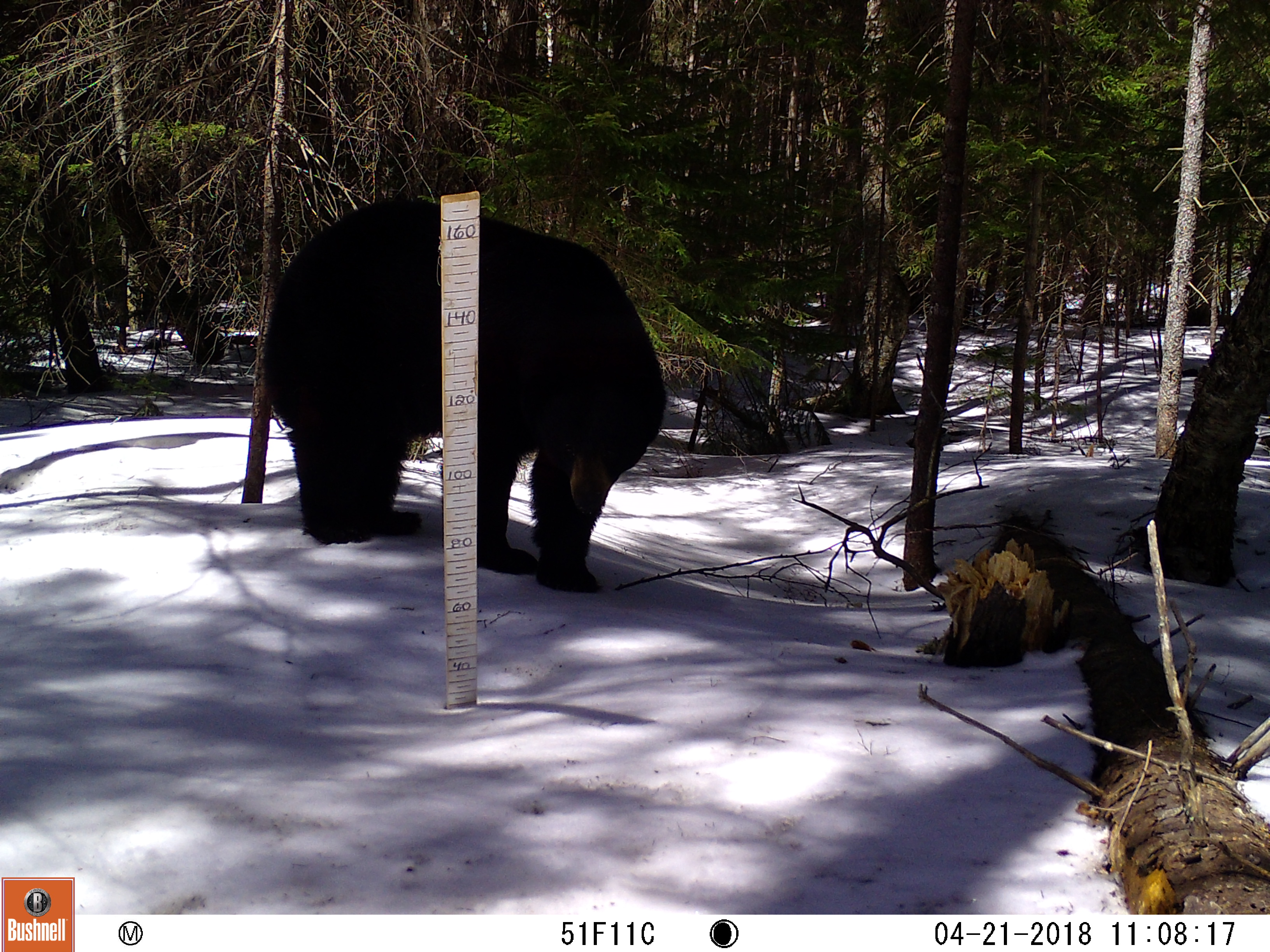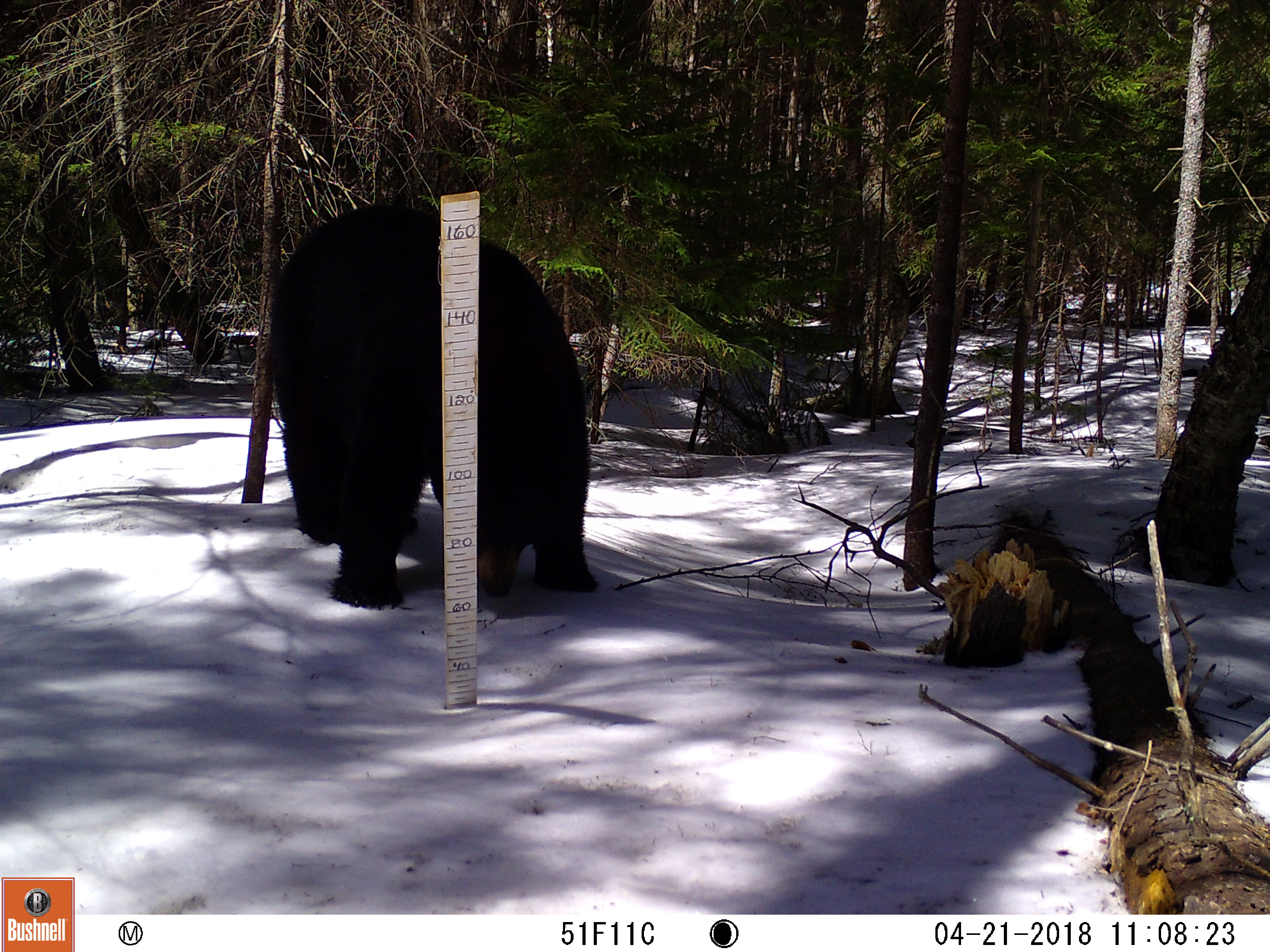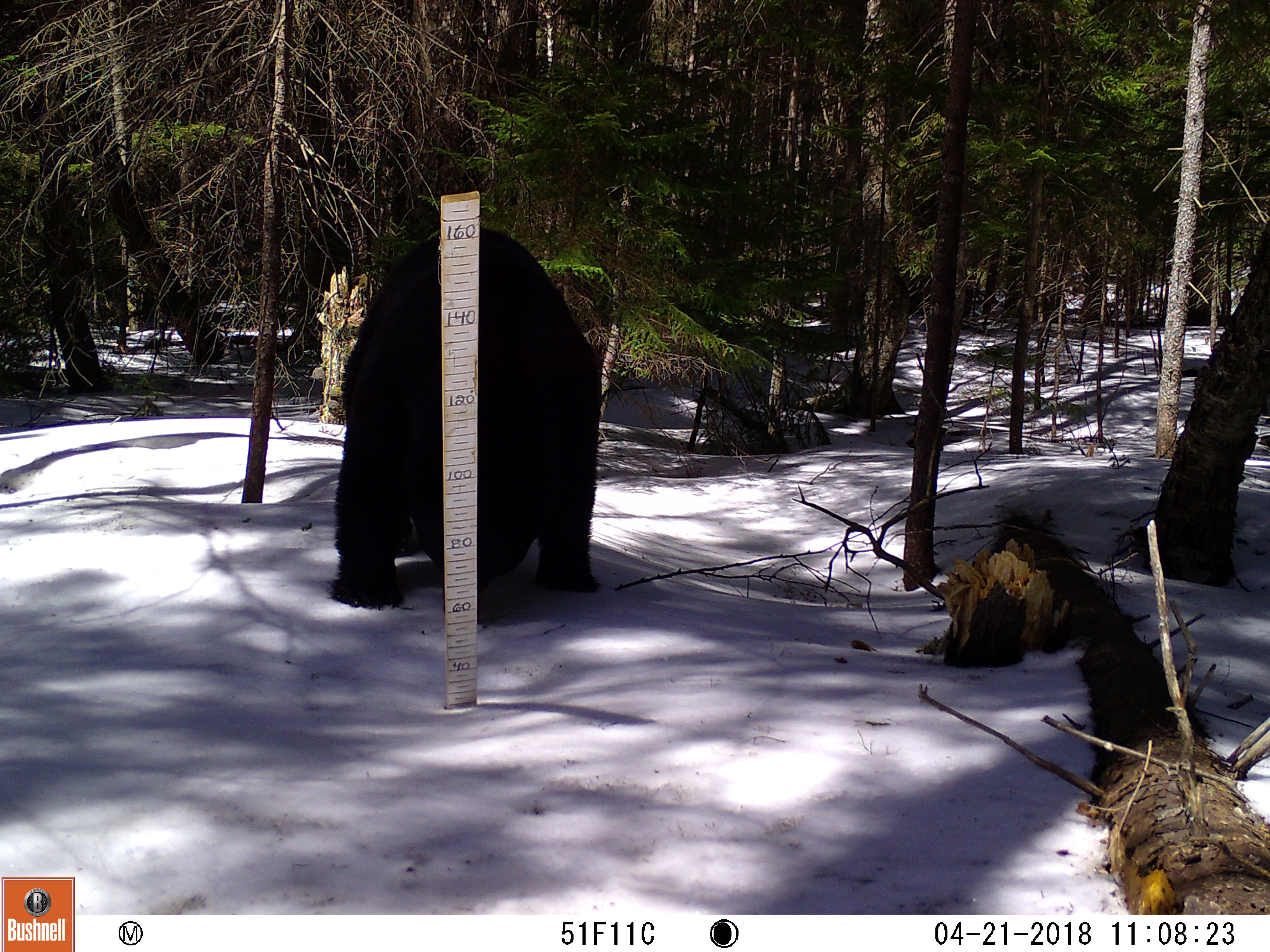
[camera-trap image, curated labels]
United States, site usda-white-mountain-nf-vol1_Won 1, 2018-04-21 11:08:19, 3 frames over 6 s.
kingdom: Animalia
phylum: Chordata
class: Mammalia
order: Carnivora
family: Ursidae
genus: Ursus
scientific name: Ursus americanus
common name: black bear